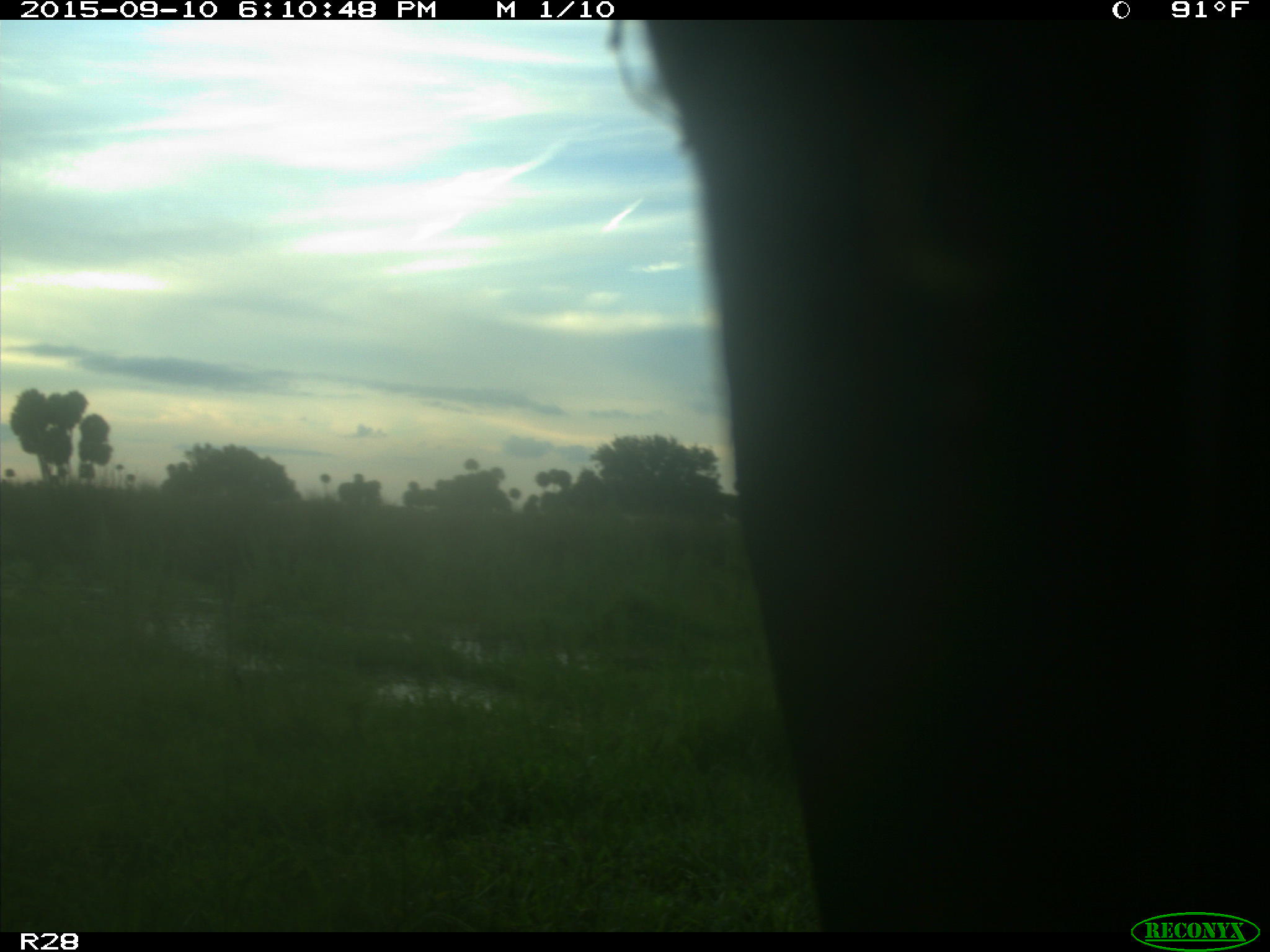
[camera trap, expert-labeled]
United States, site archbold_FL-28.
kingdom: Animalia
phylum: Chordata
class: Mammalia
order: Artiodactyla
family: Bovidae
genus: Bos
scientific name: Bos taurus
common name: domestic cow